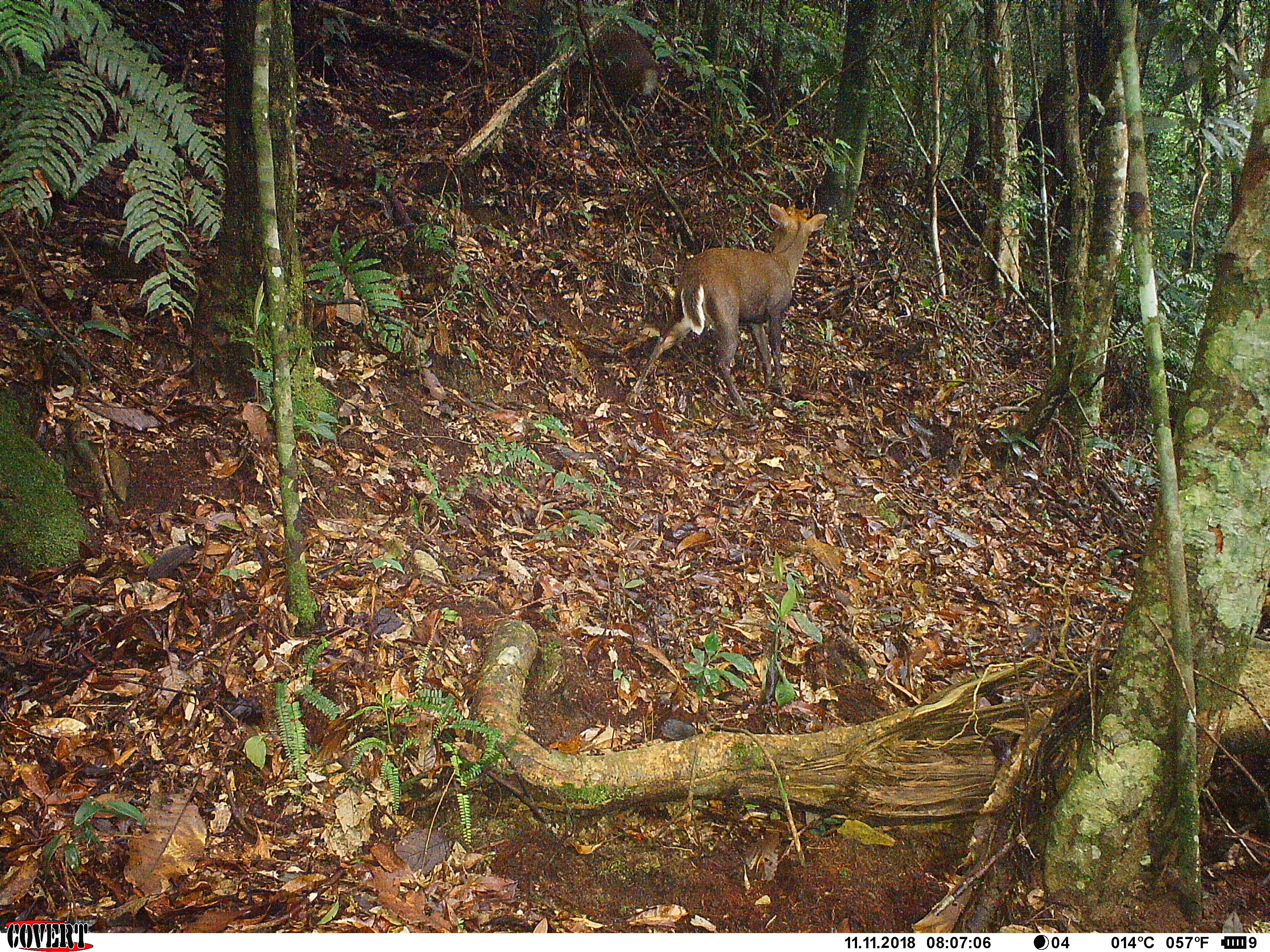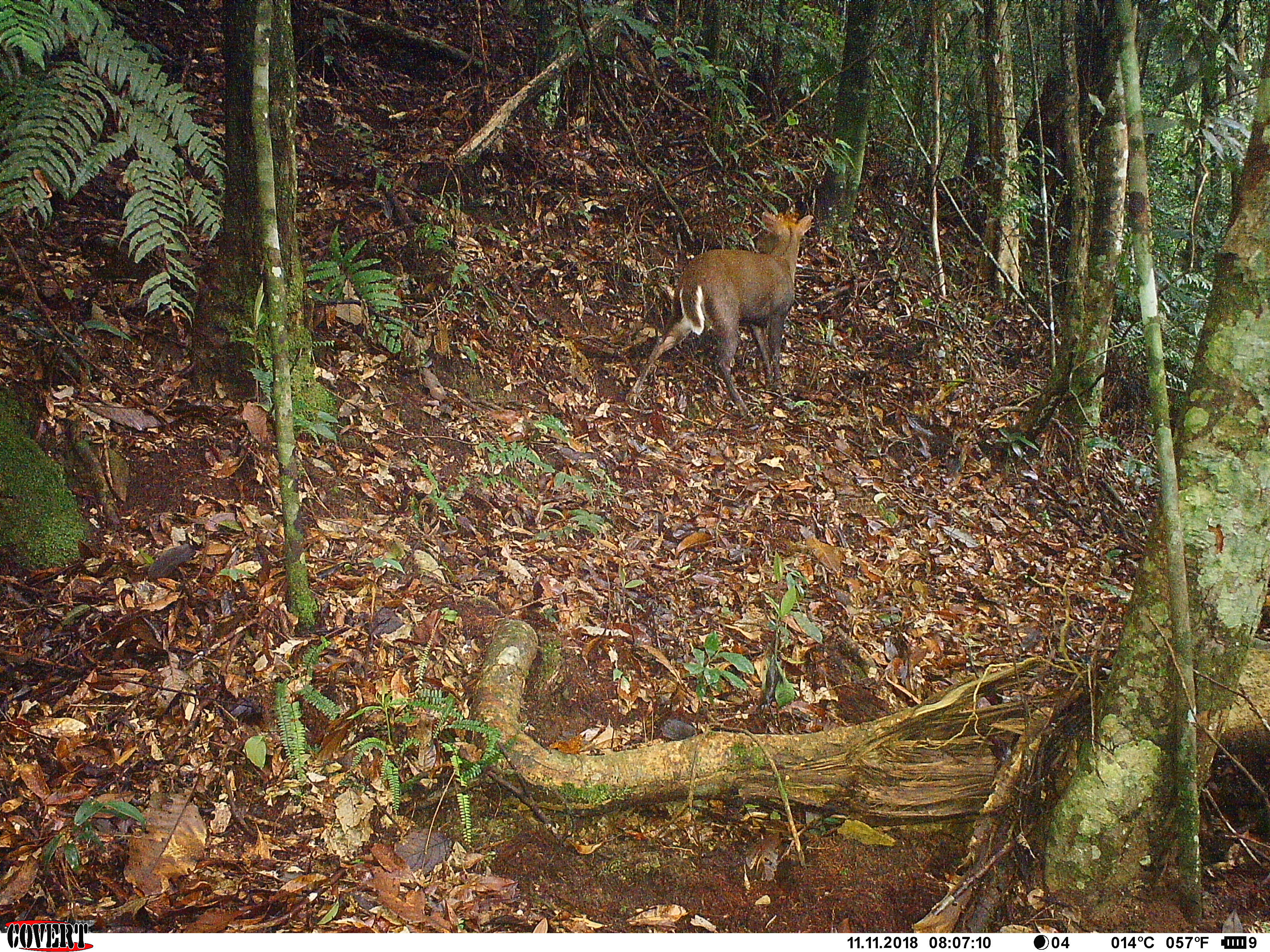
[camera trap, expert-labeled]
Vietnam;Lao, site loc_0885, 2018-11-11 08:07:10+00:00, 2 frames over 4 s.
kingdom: Animalia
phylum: Chordata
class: Mammalia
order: Artiodactyla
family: Cervidae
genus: Muntiacus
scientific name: Muntiacus rooseveltorum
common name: roosevelt's muntjac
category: roosevelts muntjac group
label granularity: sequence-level